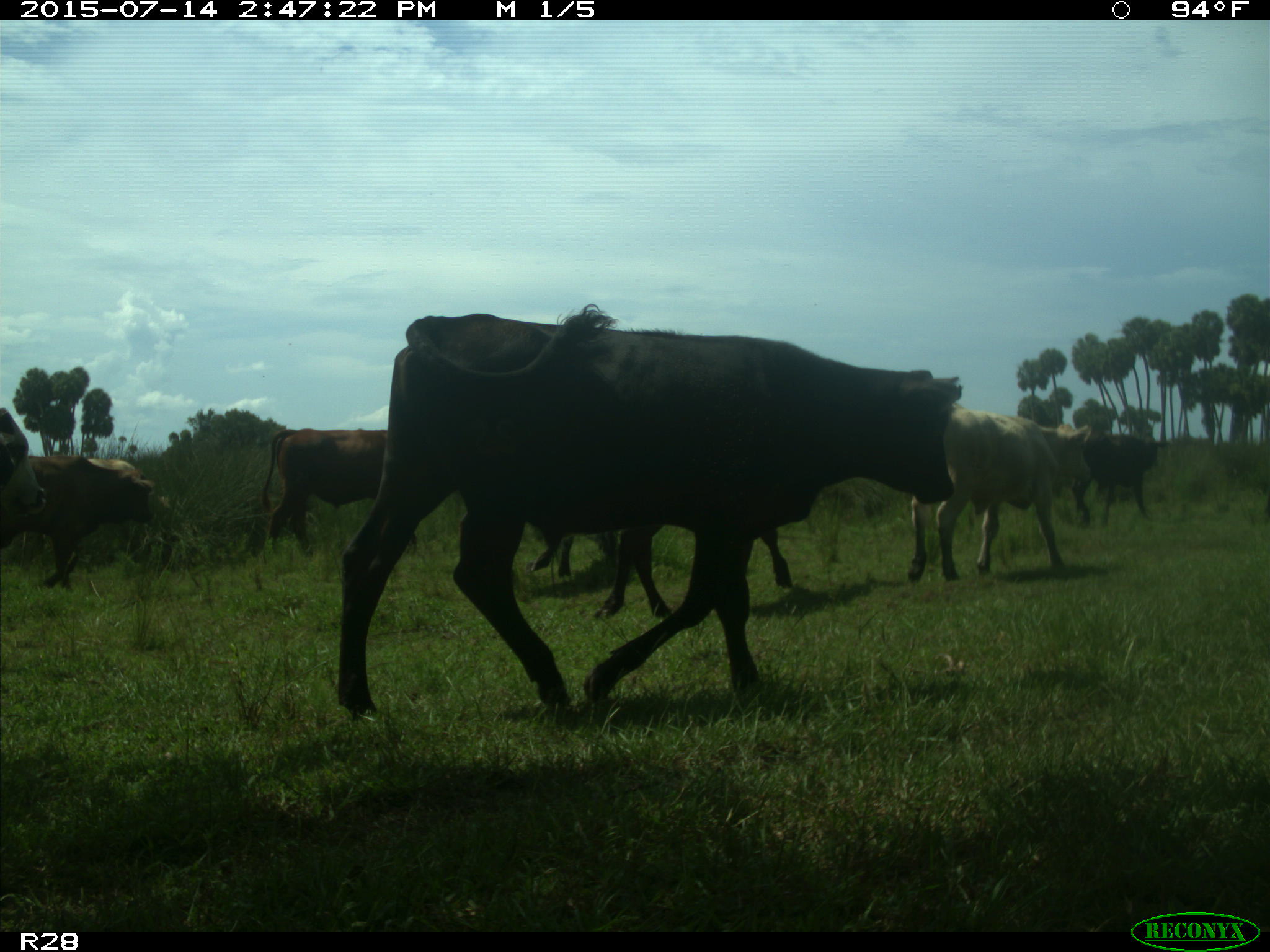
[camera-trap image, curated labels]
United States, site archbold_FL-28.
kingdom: Animalia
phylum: Chordata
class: Mammalia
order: Artiodactyla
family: Bovidae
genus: Bos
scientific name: Bos taurus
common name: domestic cow